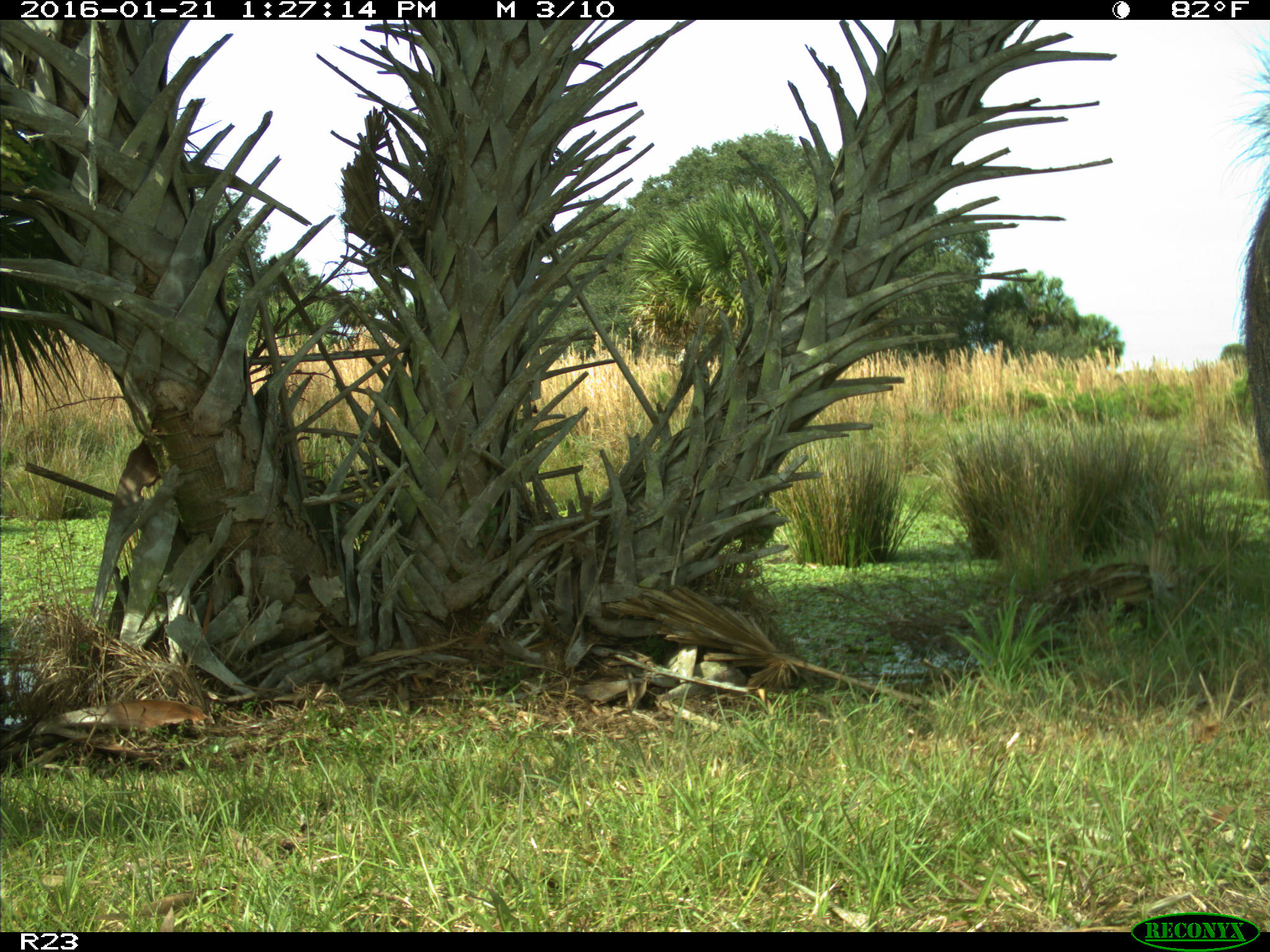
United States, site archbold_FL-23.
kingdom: Animalia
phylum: Chordata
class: Mammalia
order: Artiodactyla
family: Suidae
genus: Sus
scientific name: Sus scrofa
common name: wild boar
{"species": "Sus scrofa (wild boar)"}